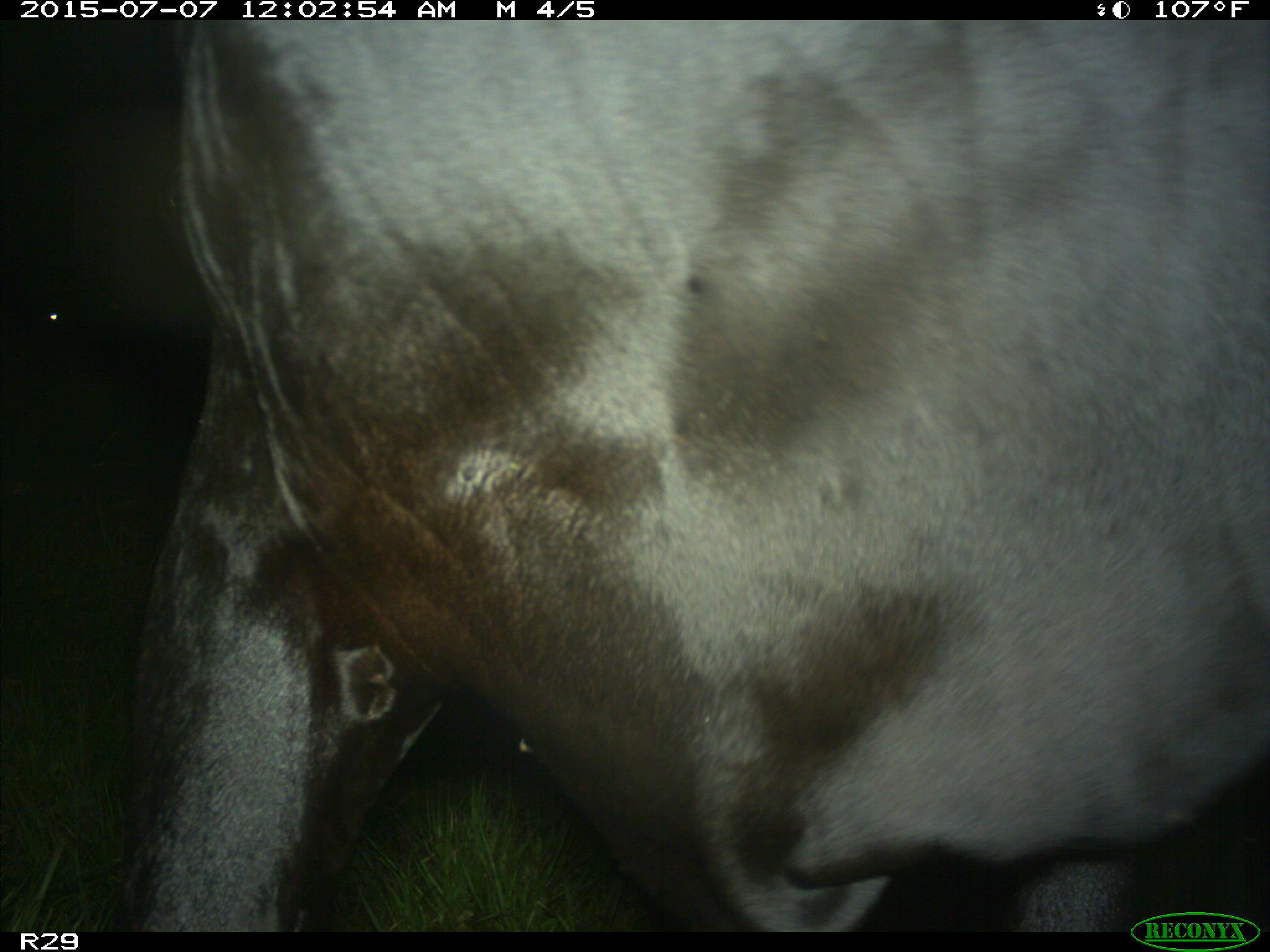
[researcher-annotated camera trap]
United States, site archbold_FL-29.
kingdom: Animalia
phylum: Chordata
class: Mammalia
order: Artiodactyla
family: Bovidae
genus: Bos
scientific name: Bos taurus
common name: domestic cow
Bos taurus (domestic cow).